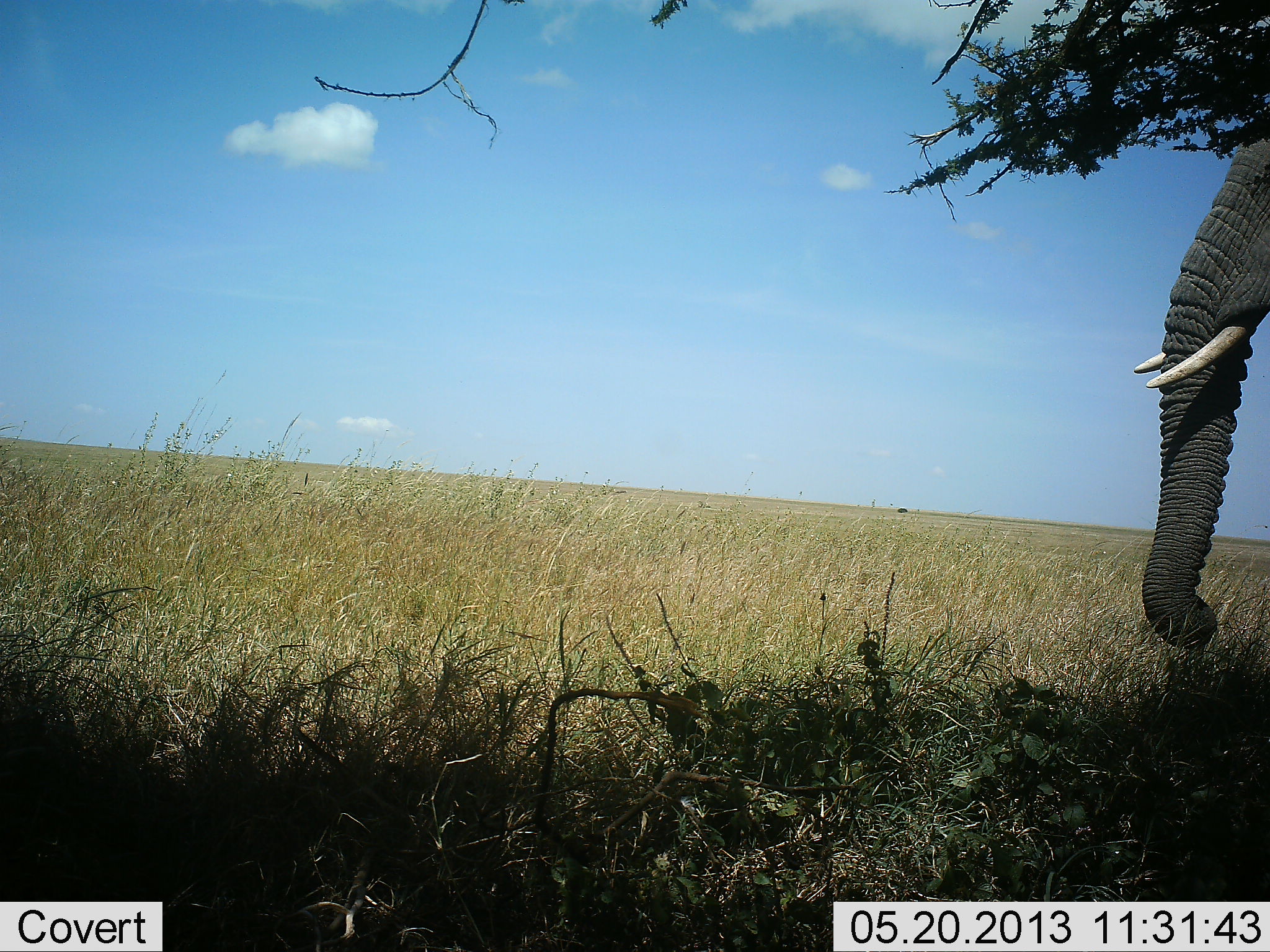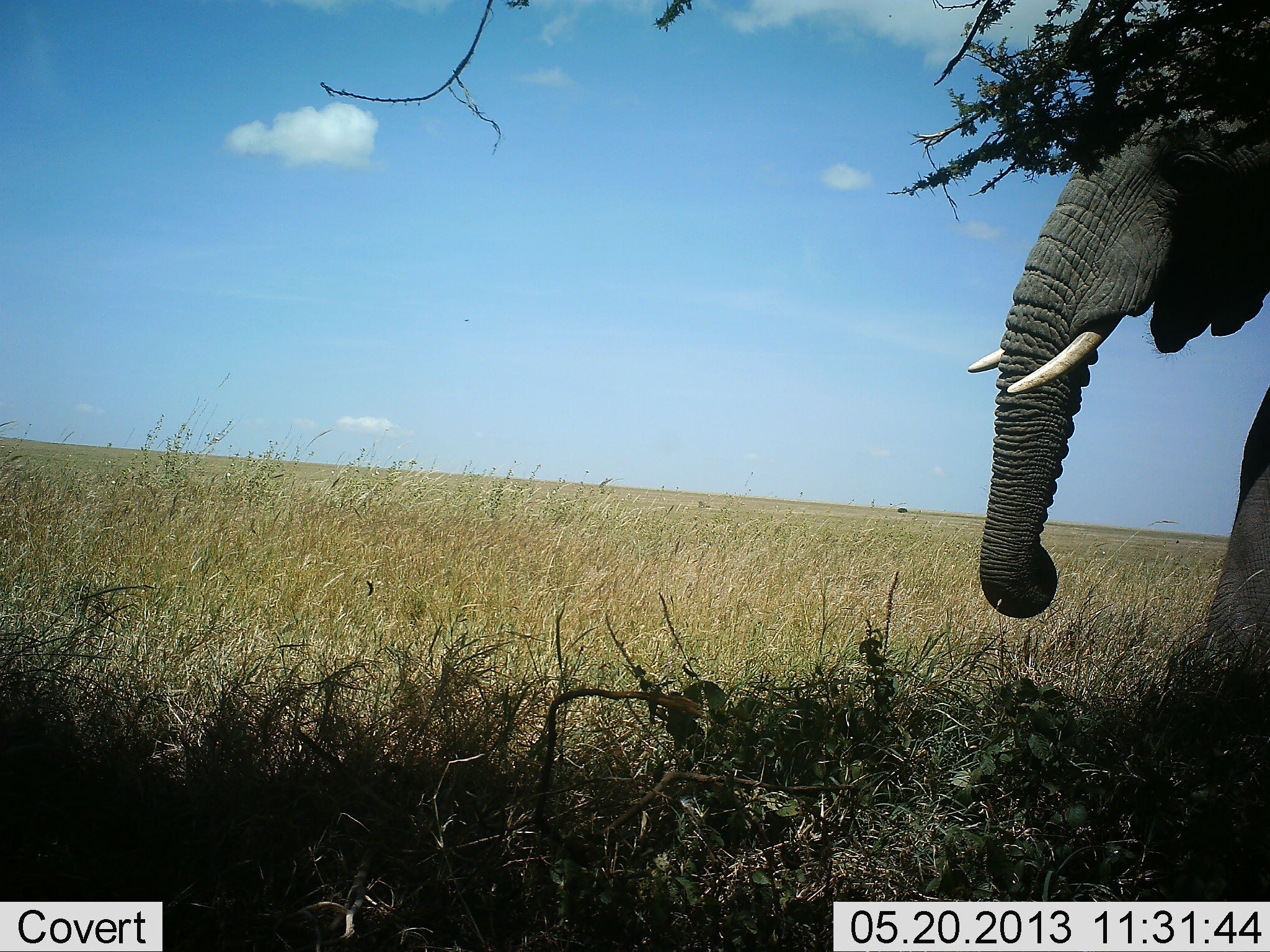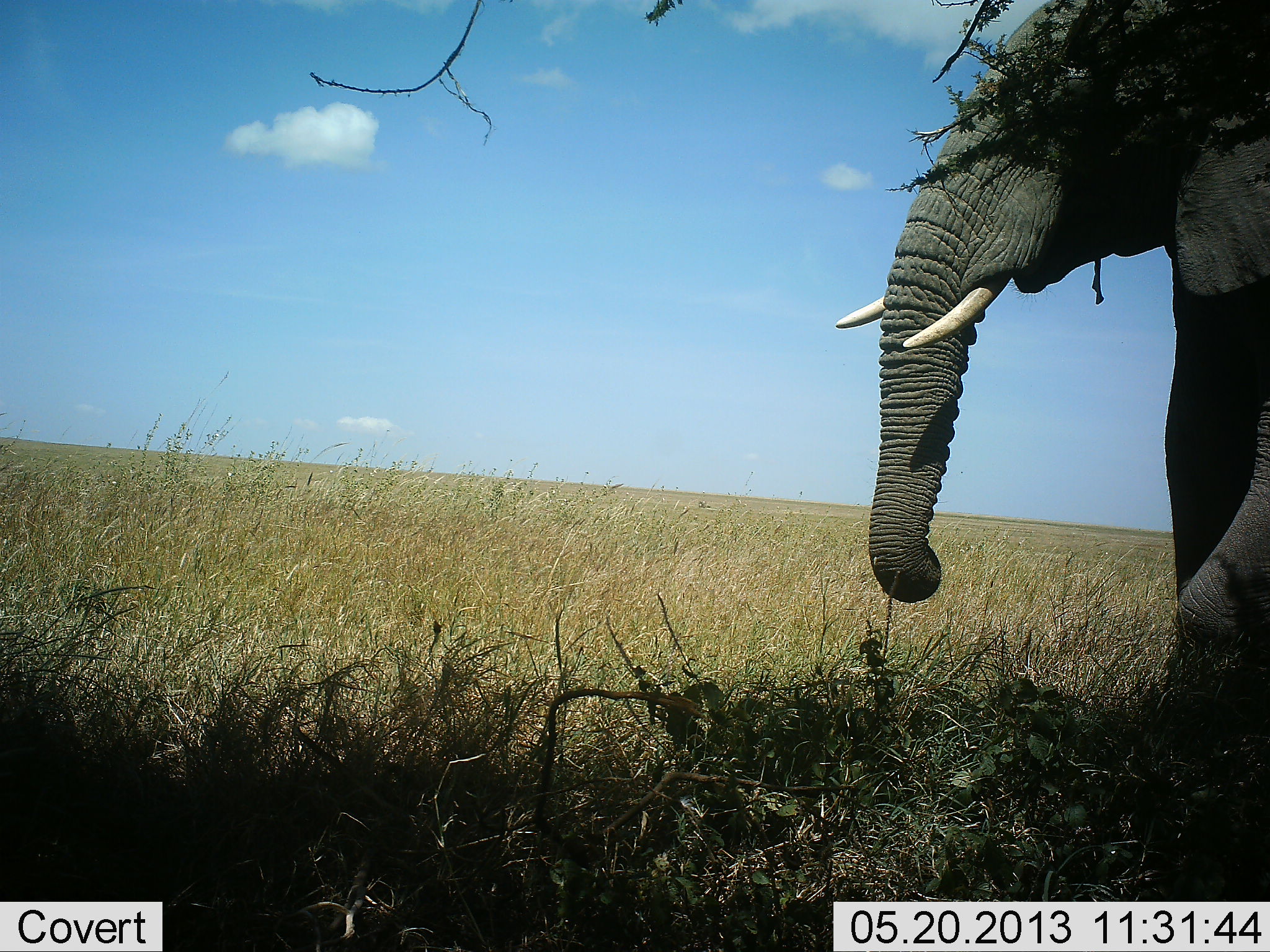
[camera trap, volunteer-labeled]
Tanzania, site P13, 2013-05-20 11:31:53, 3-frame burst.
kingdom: Animalia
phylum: Chordata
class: Mammalia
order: Proboscidea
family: Elephantidae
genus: Loxodonta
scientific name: Loxodonta africana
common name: african bush elephant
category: elephant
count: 1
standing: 0%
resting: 0%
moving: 100%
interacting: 0%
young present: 0%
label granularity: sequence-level